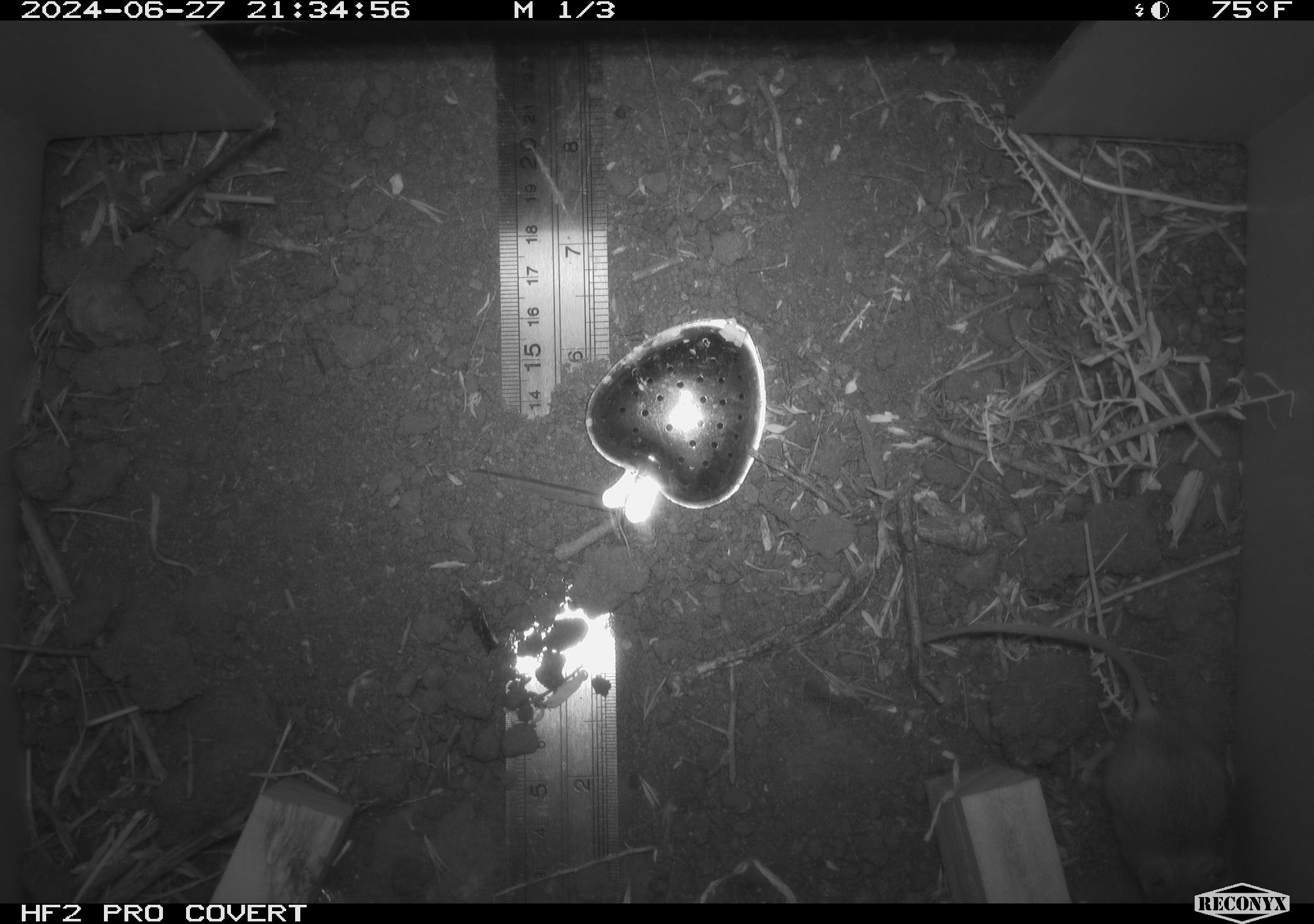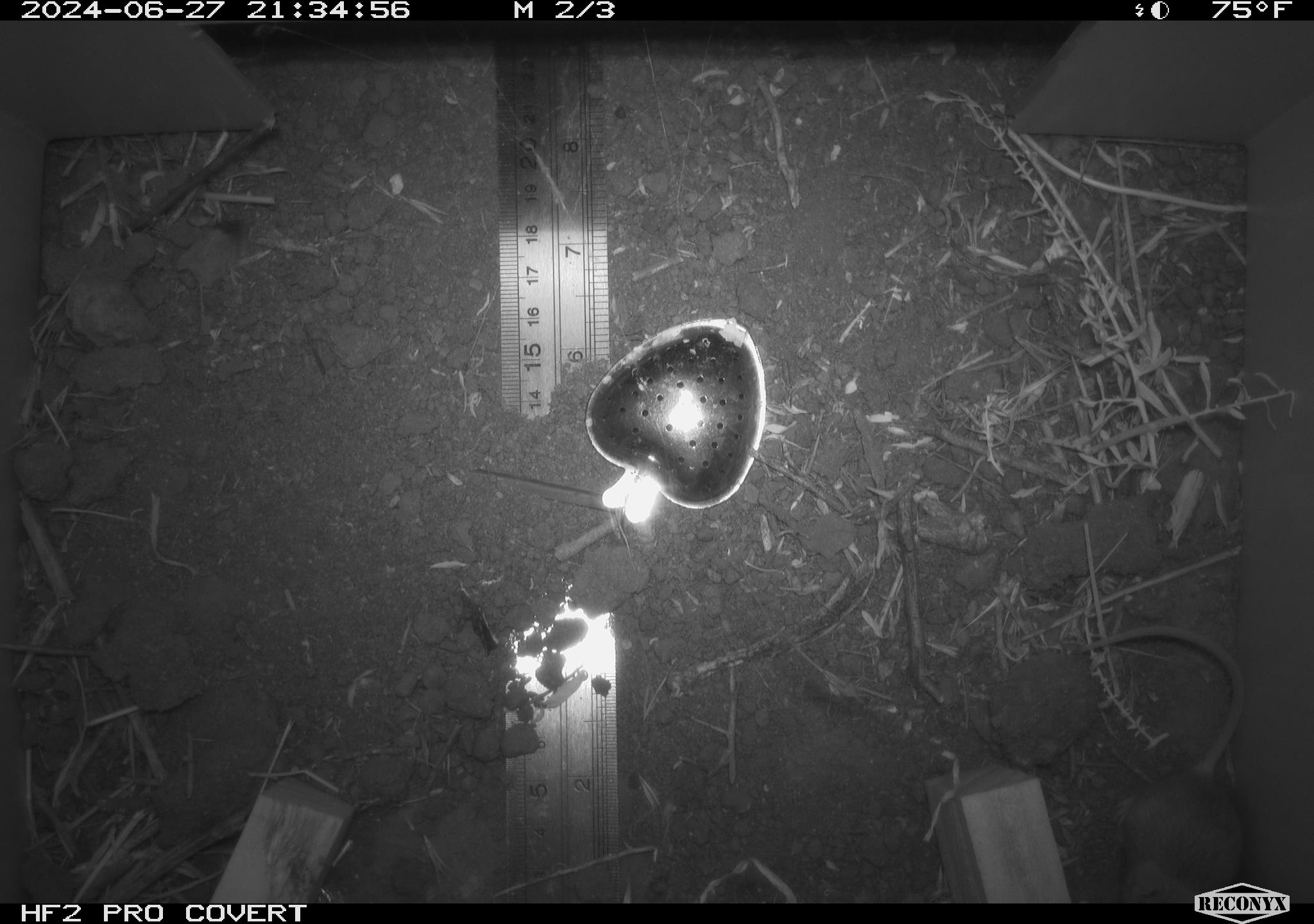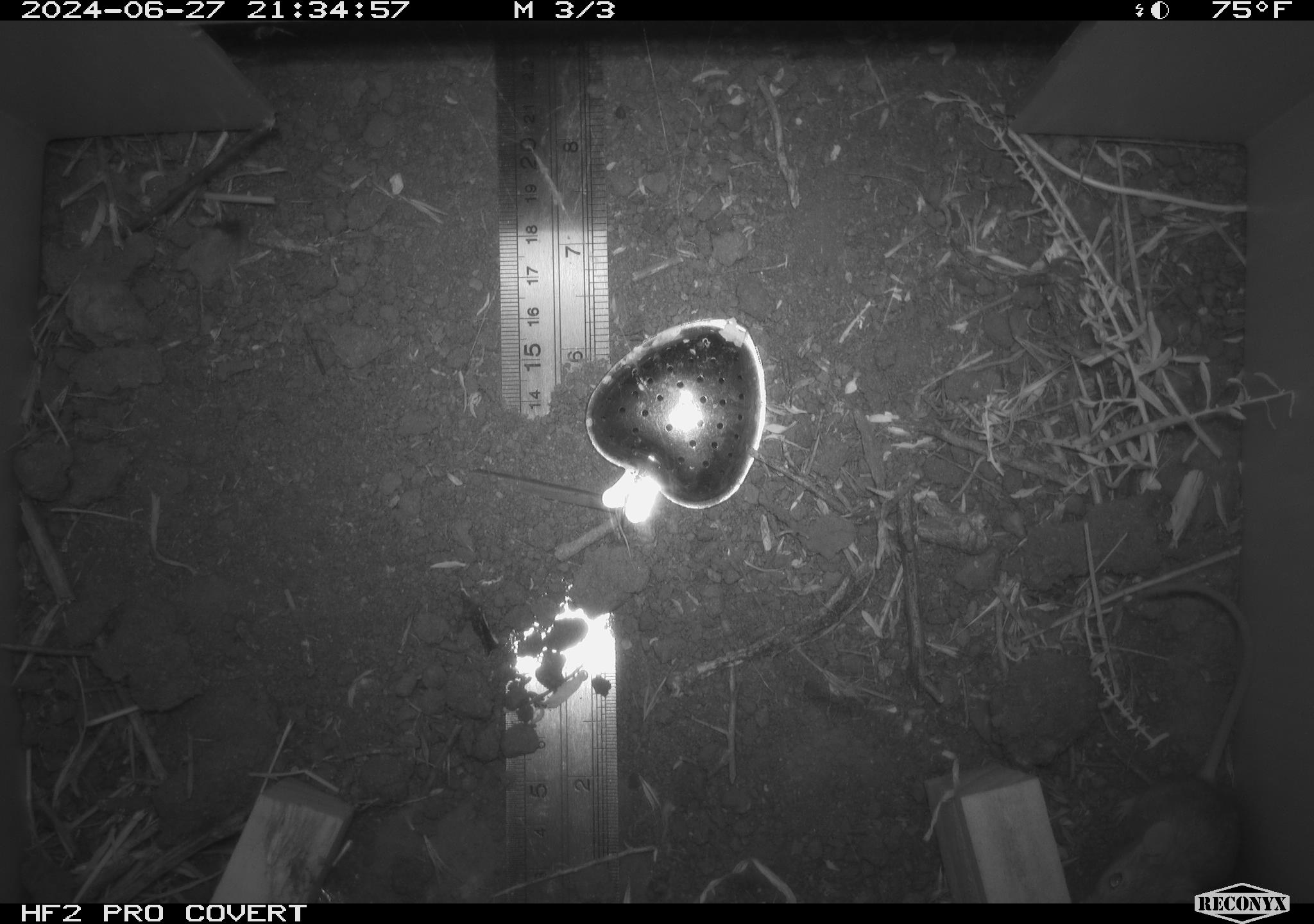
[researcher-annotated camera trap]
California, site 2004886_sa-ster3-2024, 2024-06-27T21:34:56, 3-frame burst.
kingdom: Animalia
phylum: Chordata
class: Mammalia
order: Rodentia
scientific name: Rodentia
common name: mouse species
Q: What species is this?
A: Mouse species (Rodentia).